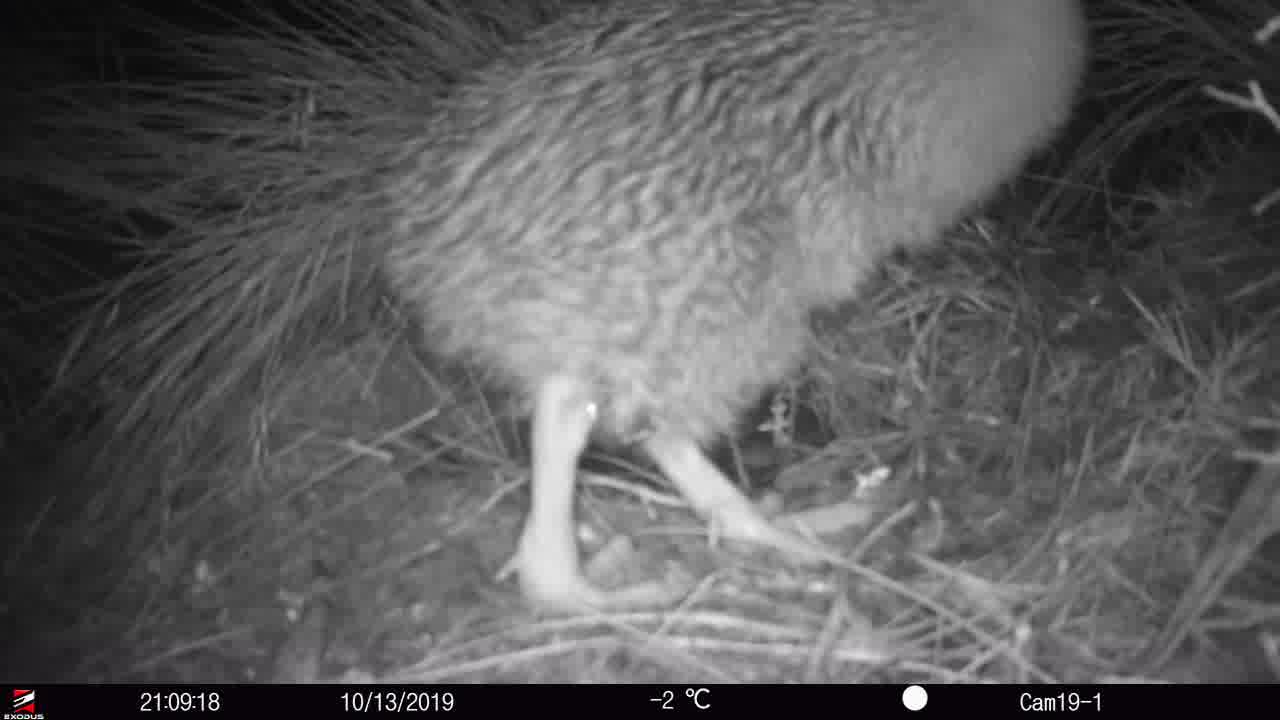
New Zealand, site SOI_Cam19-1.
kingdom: Animalia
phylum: Chordata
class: Aves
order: Apterygiformes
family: Apterygidae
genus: Apteryx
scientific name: Apteryx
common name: kiwi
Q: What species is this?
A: Kiwi (Apteryx).